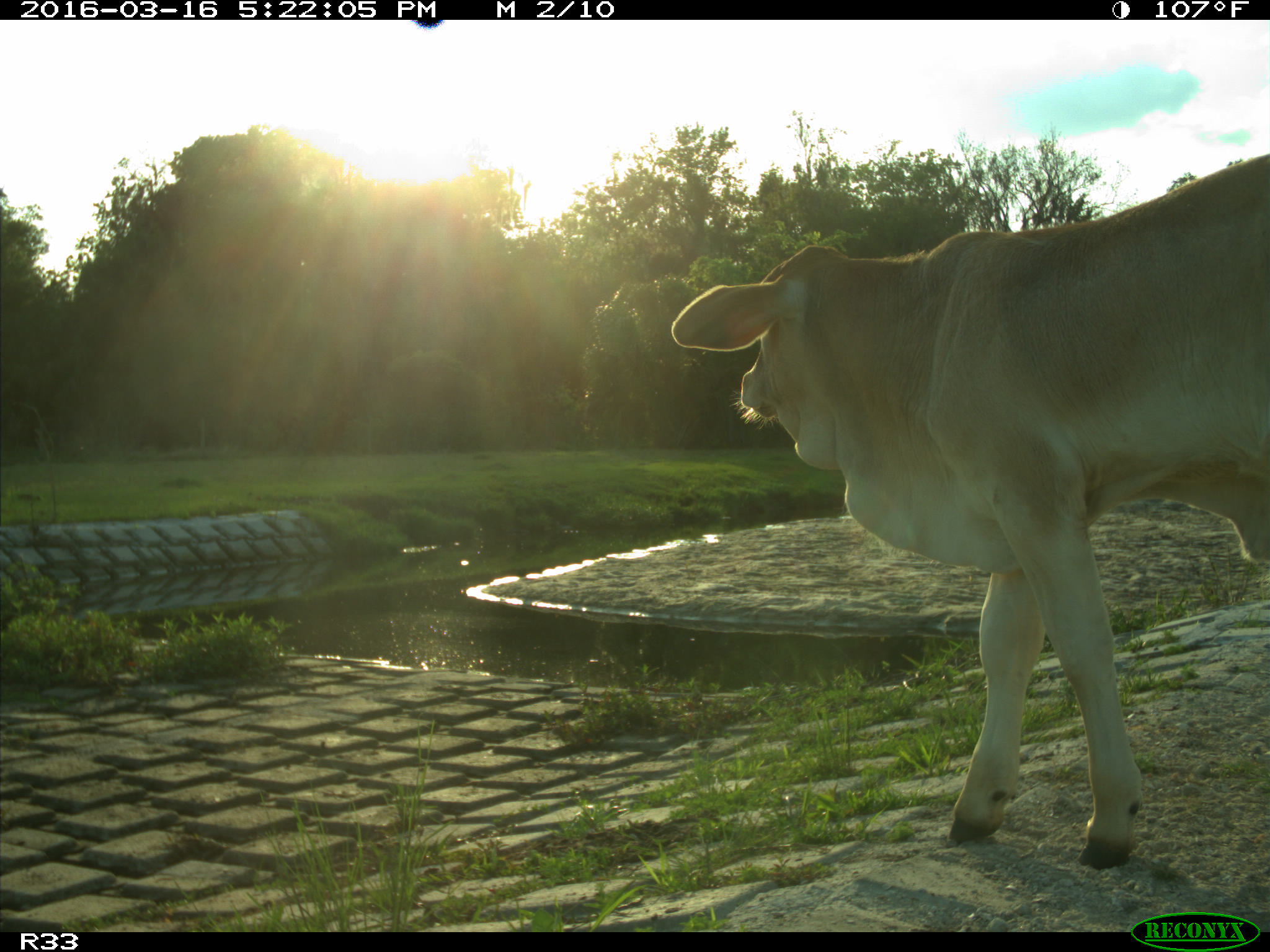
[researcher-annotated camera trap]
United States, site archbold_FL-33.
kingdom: Animalia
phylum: Chordata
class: Mammalia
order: Artiodactyla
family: Bovidae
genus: Bos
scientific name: Bos taurus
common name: domestic cow